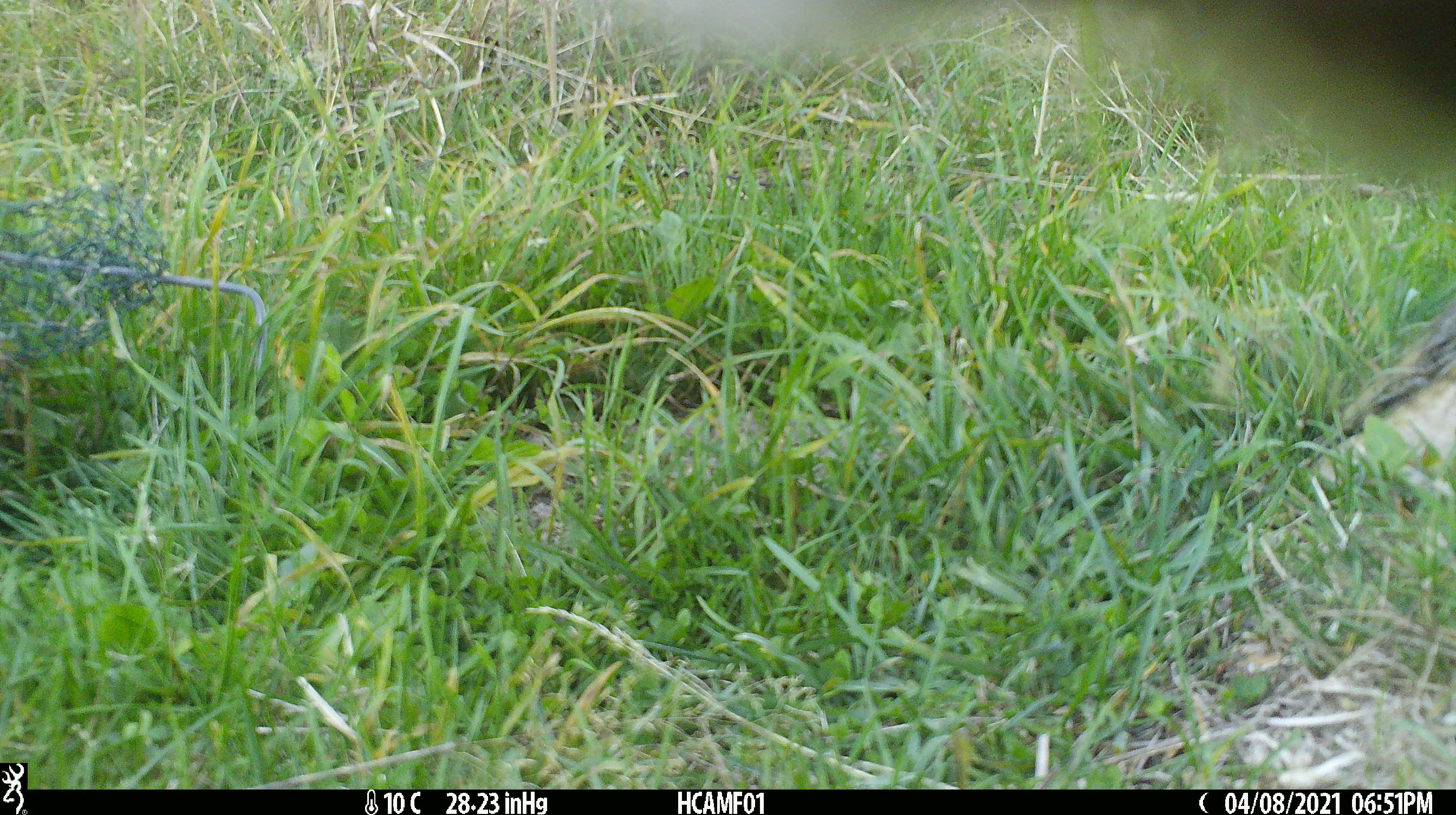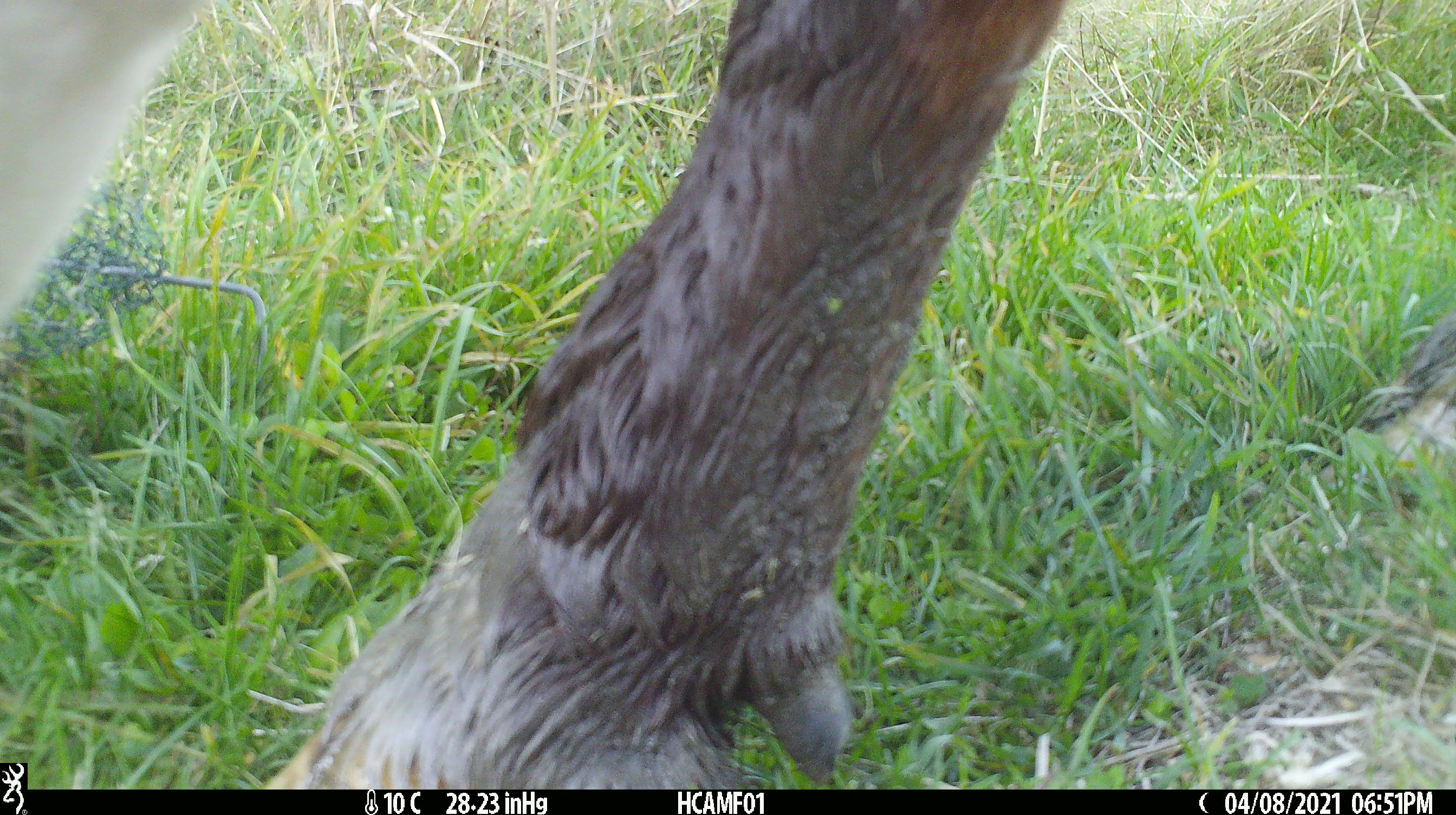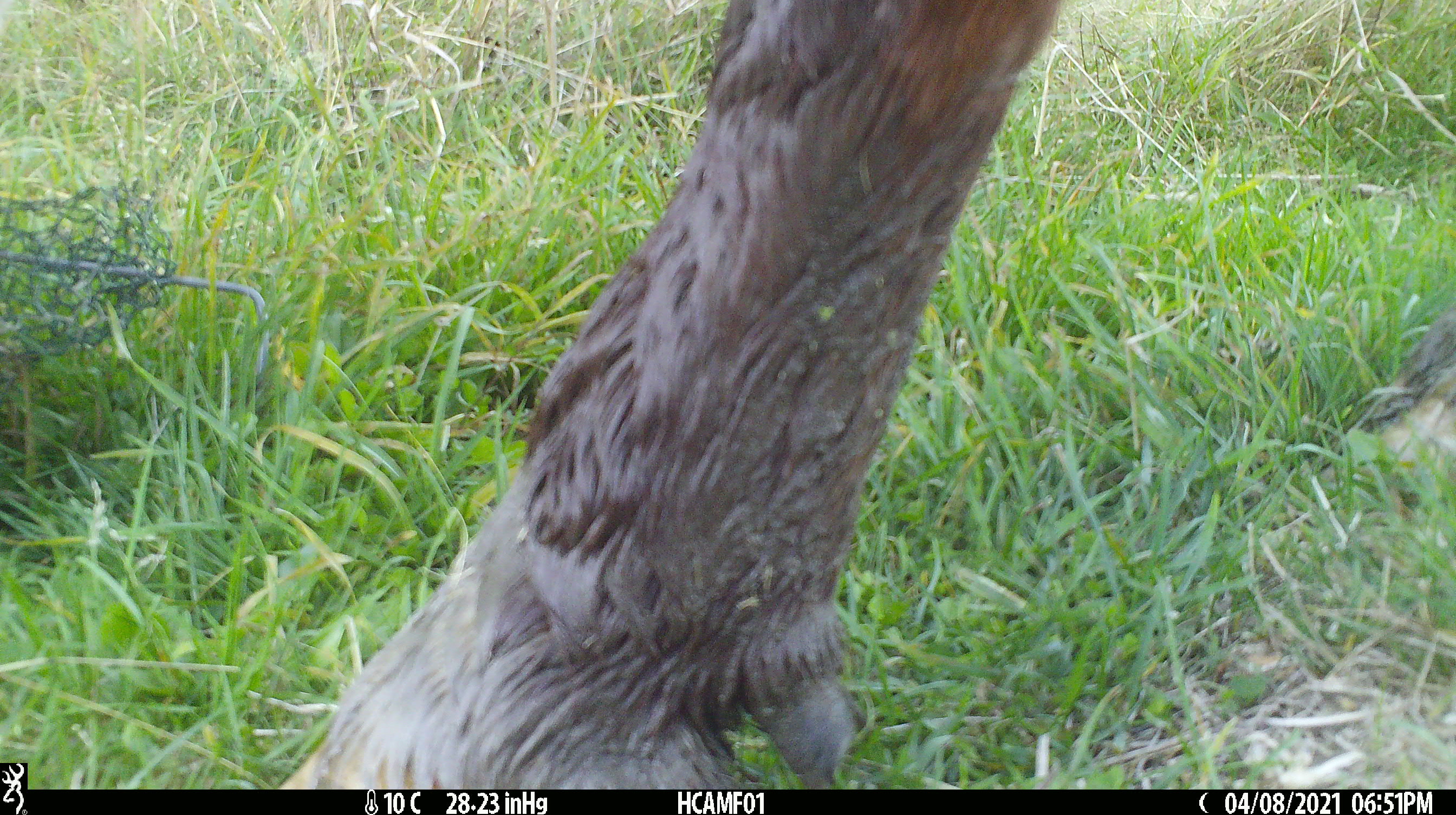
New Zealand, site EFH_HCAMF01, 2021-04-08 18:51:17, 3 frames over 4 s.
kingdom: Animalia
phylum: Chordata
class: Mammalia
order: Artiodactyla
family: Bovidae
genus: Bos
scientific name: Bos taurus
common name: domestic cow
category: cow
Cow (domestic cow) (Bos taurus).